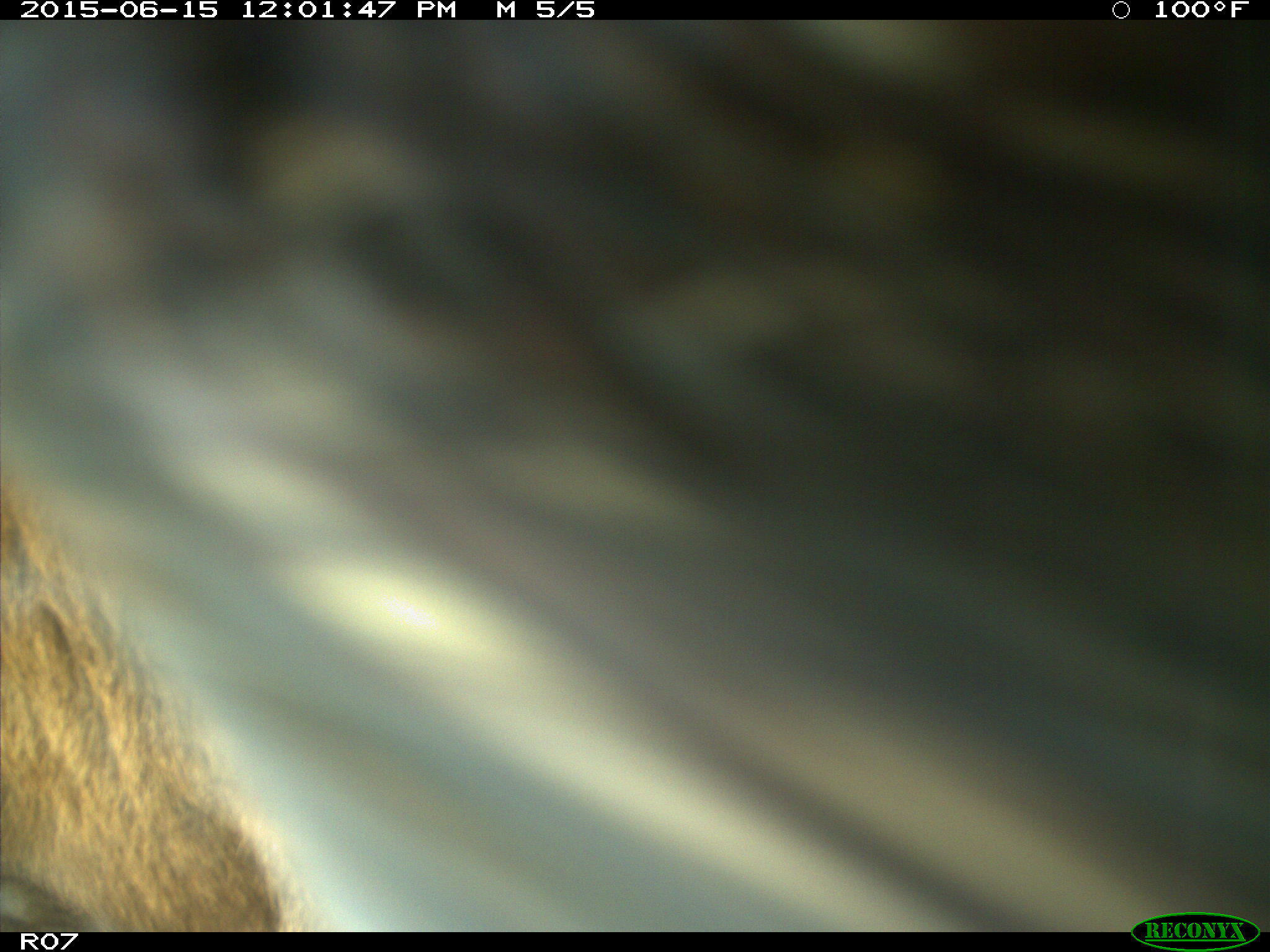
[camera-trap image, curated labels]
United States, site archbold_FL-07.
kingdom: Animalia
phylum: Chordata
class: Mammalia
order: Artiodactyla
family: Bovidae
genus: Bos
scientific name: Bos taurus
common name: domestic cow